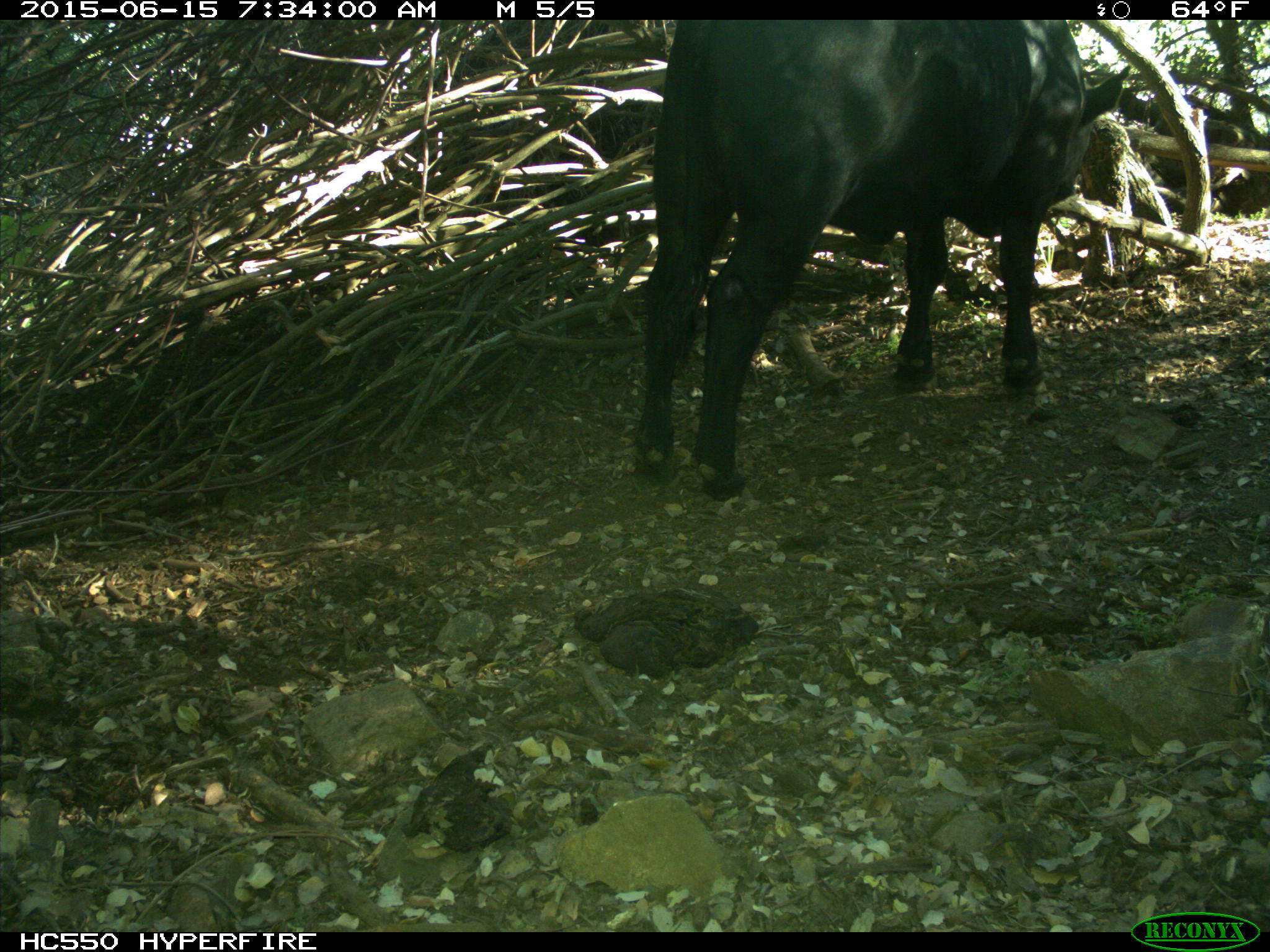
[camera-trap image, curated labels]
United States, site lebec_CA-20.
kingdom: Animalia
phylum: Chordata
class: Mammalia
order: Artiodactyla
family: Bovidae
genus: Bos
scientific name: Bos taurus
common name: domestic cow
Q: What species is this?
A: Bos taurus (domestic cow).